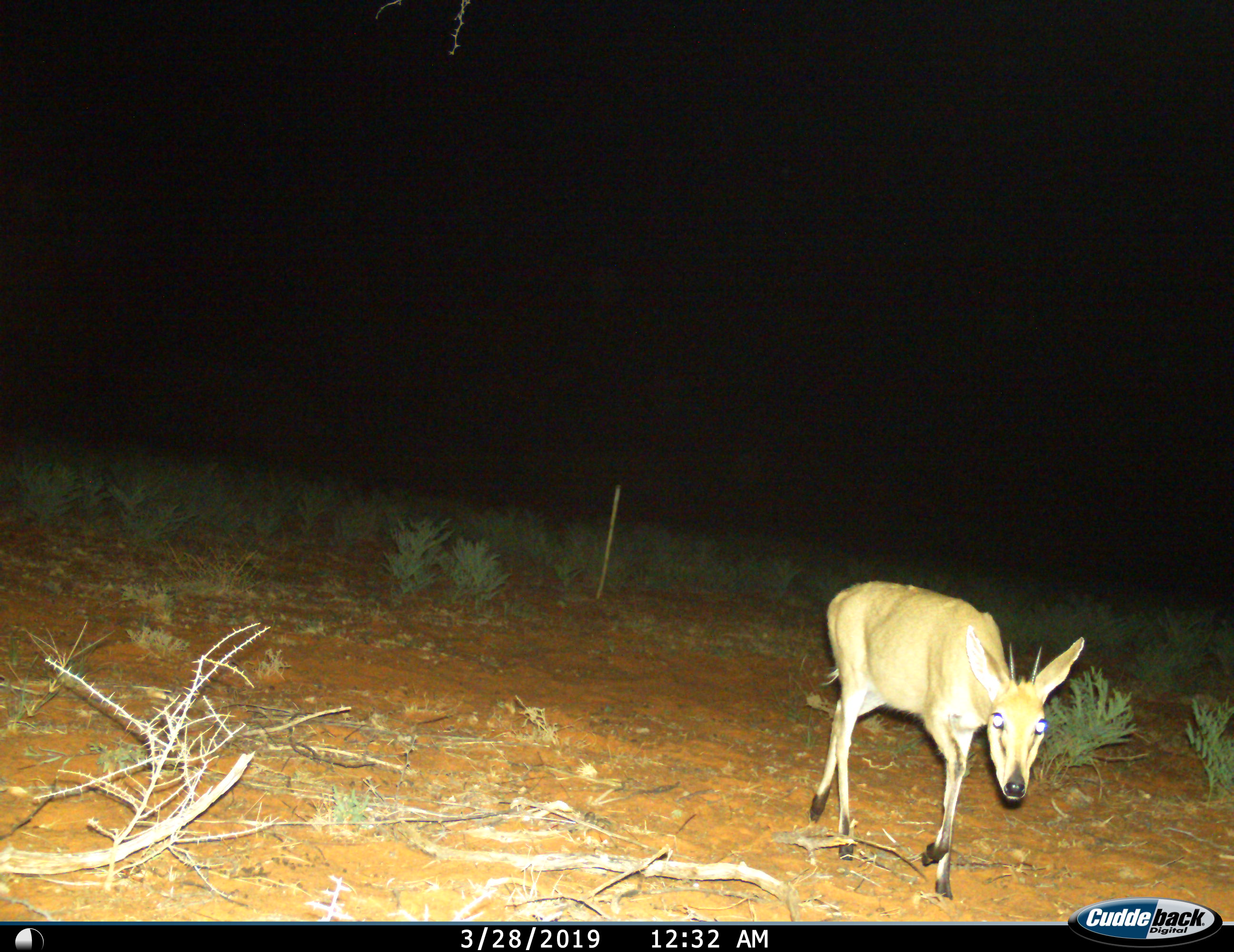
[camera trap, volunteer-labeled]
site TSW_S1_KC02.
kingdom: Animalia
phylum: Chordata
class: Mammalia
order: Artiodactyla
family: Bovidae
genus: Sylvicapra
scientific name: Sylvicapra grimmia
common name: common duiker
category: duikercommongrey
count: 1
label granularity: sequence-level